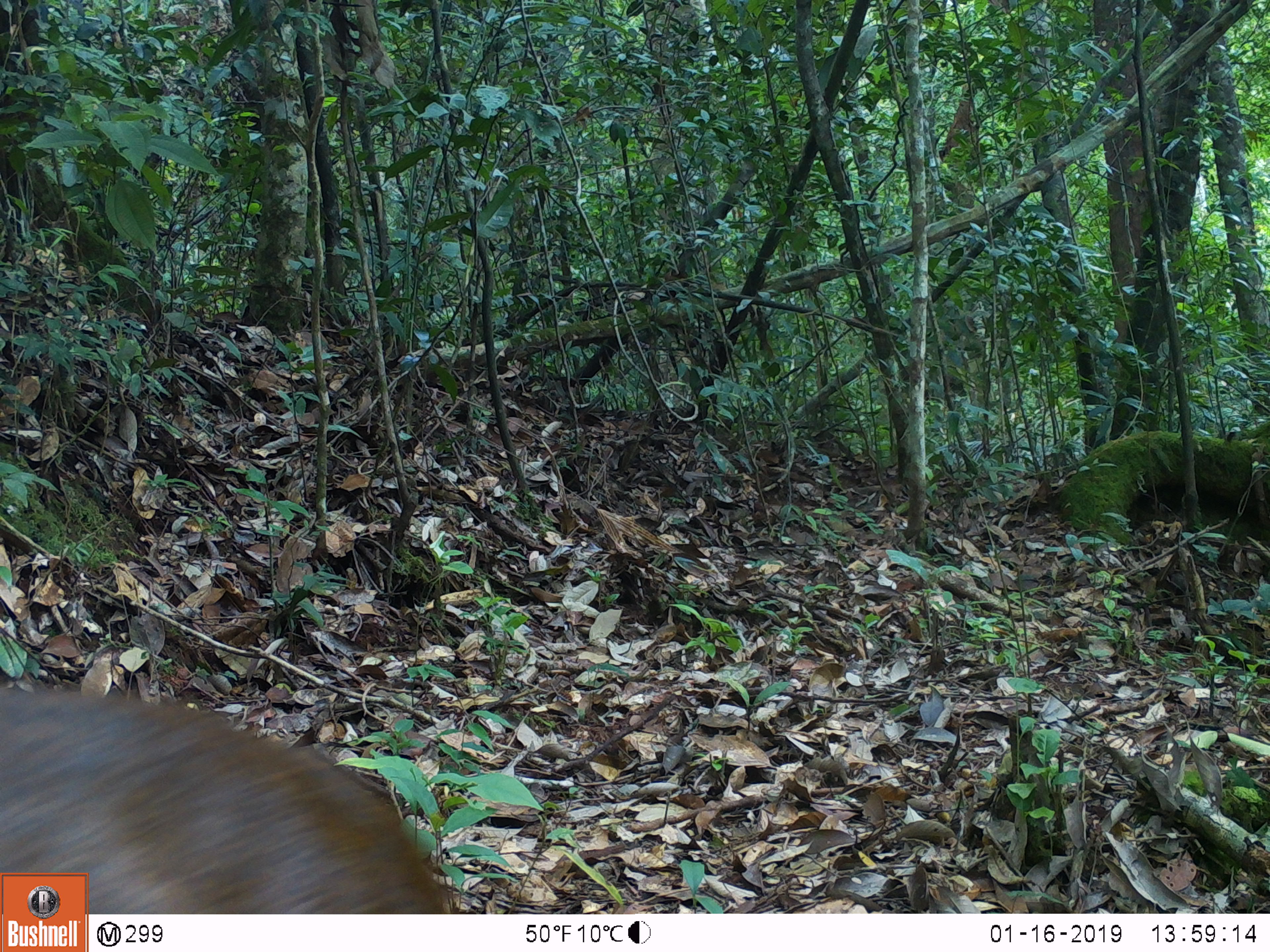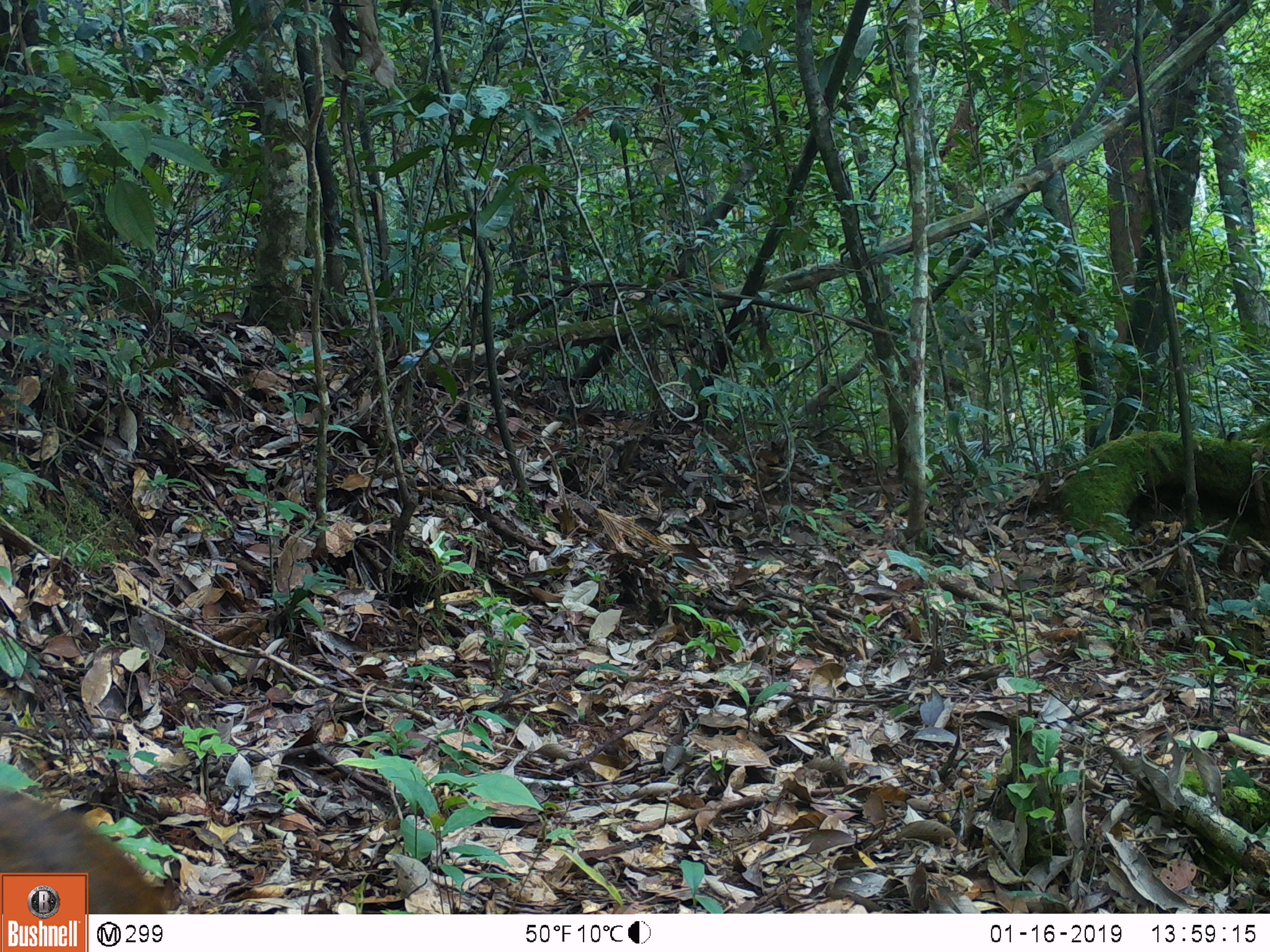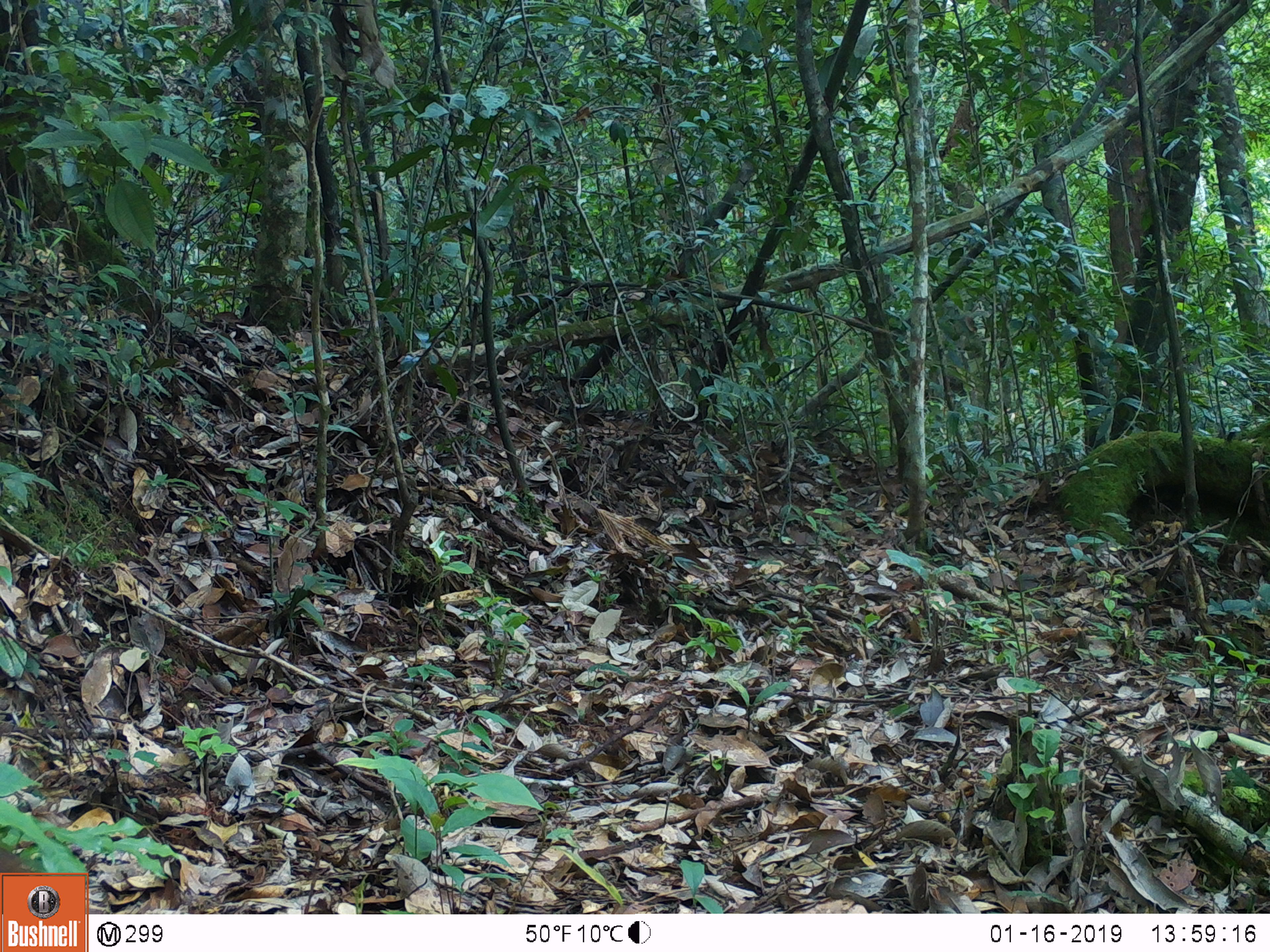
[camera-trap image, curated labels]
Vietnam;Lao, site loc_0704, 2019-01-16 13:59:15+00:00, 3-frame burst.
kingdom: Animalia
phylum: Chordata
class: Mammalia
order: Artiodactyla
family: Cervidae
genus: Muntiacus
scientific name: Muntiacus rooseveltorum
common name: roosevelt's muntjac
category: roosevelts muntjac group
Roosevelts muntjac group (roosevelt's muntjac) (Muntiacus rooseveltorum). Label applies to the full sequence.